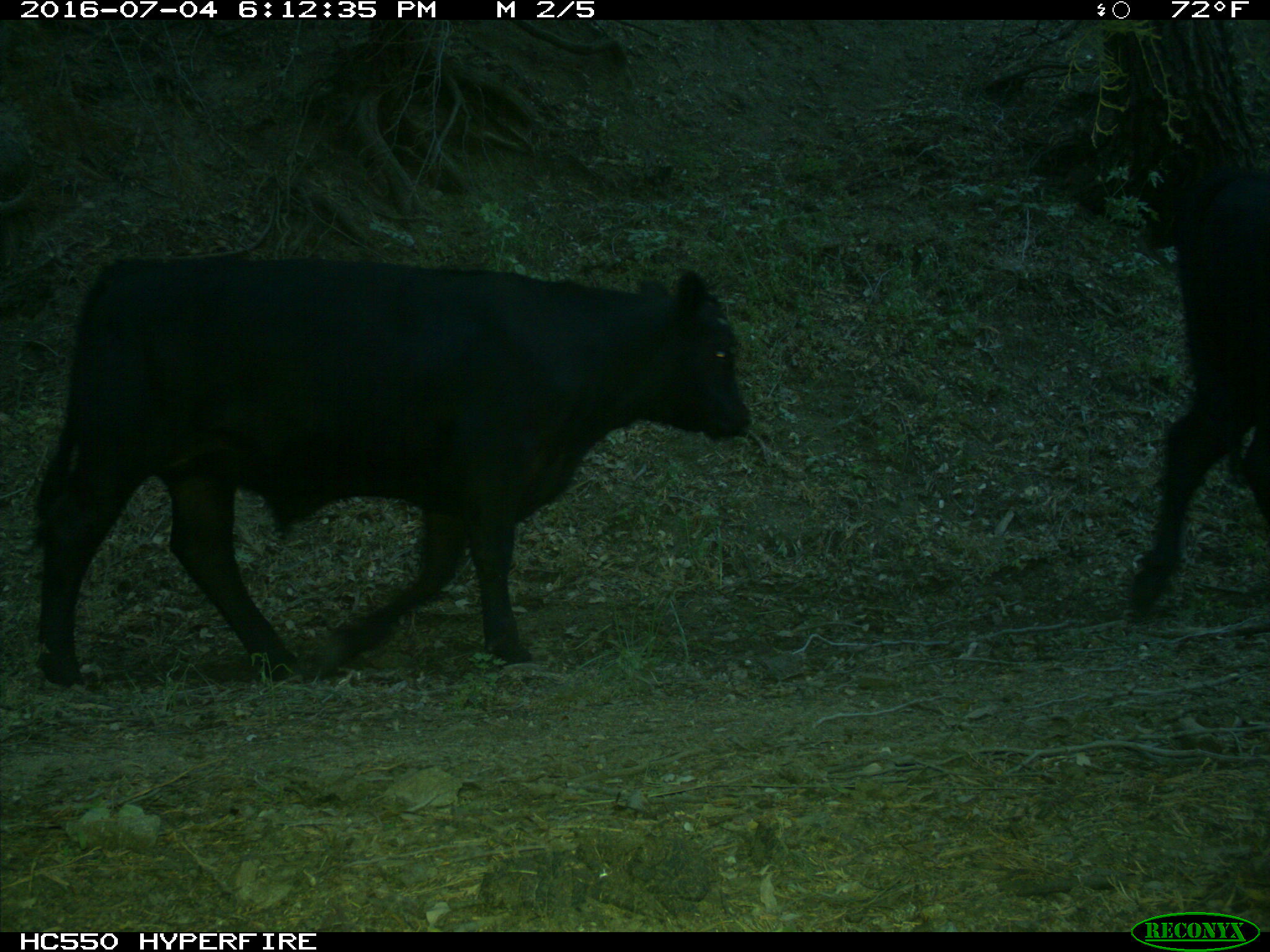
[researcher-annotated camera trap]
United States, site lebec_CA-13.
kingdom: Animalia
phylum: Chordata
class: Mammalia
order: Artiodactyla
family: Bovidae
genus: Bos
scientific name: Bos taurus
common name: domestic cow